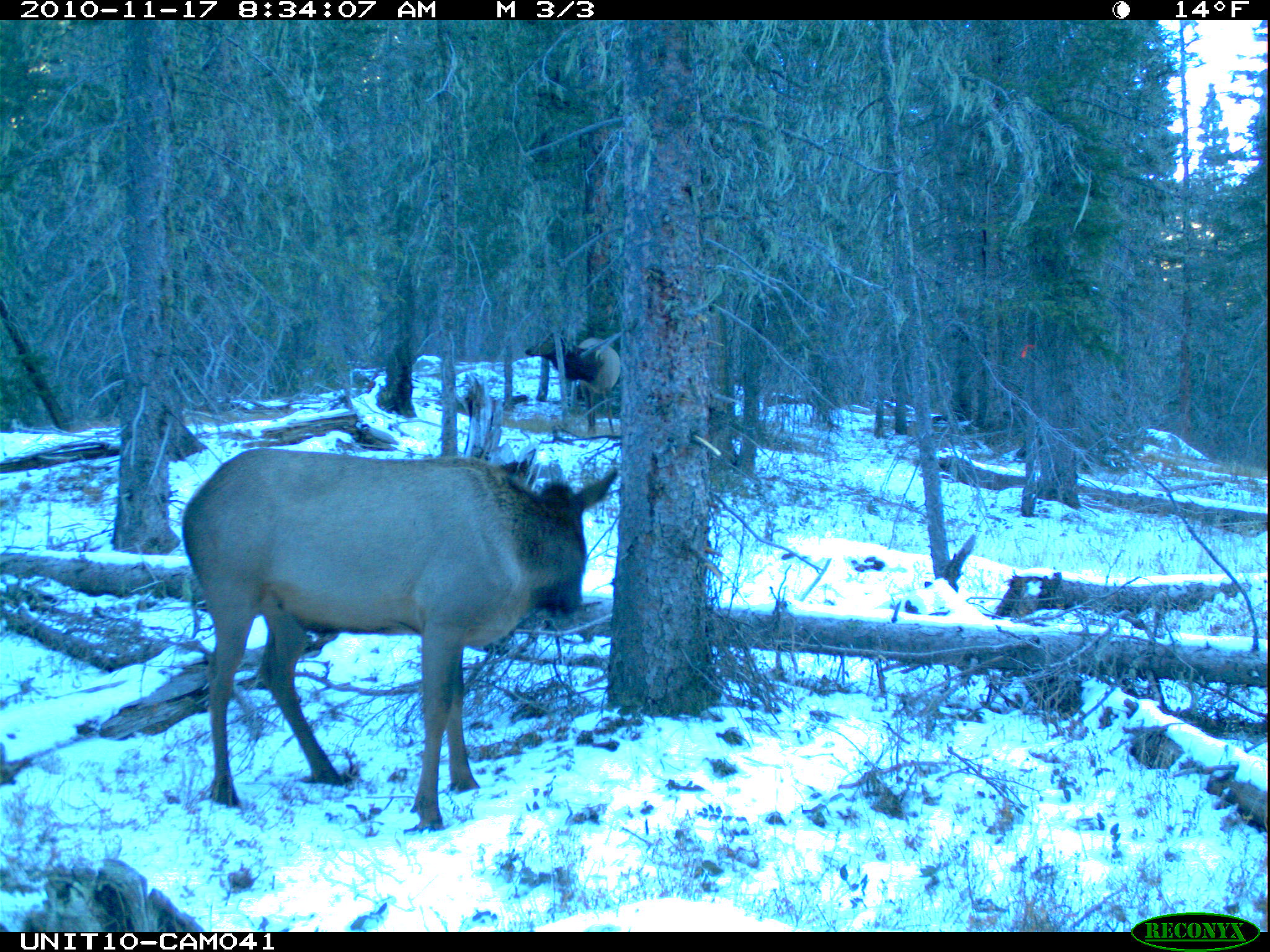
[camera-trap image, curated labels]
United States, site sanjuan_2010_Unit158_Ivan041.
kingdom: Animalia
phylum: Chordata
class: Mammalia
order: Artiodactyla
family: Cervidae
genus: Cervus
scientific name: Cervus elaphus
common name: red deer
Cervus elaphus (red deer).